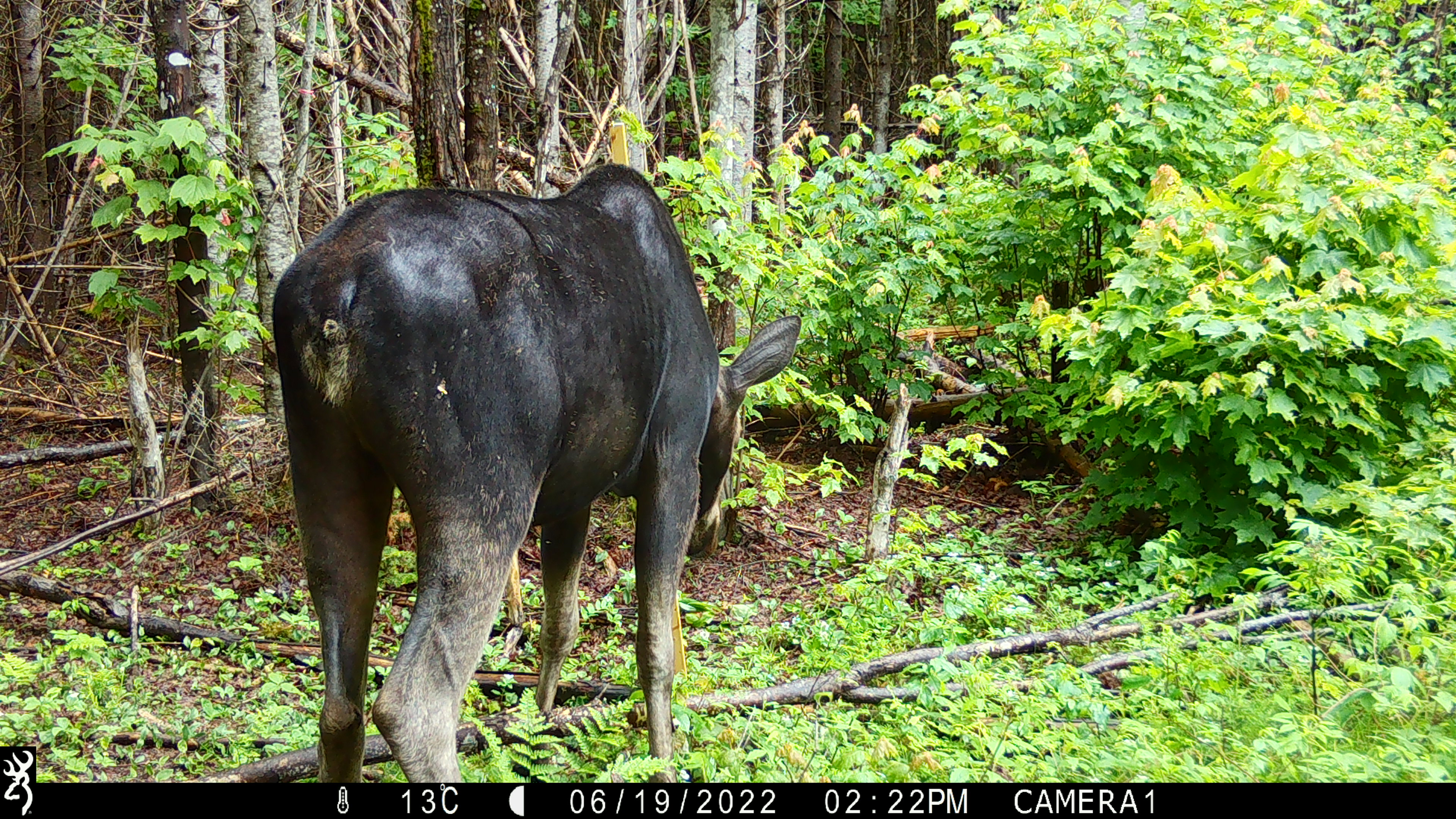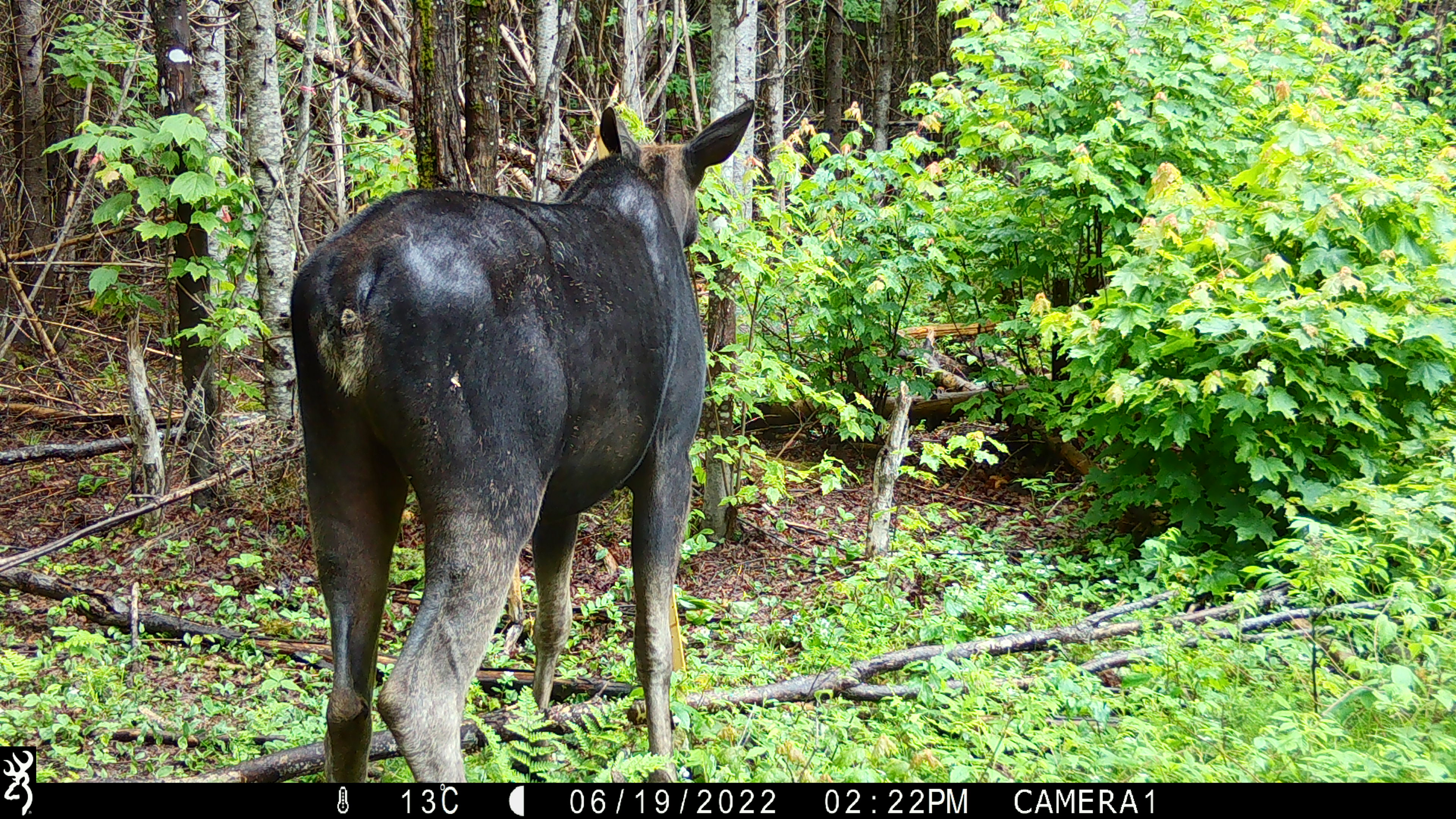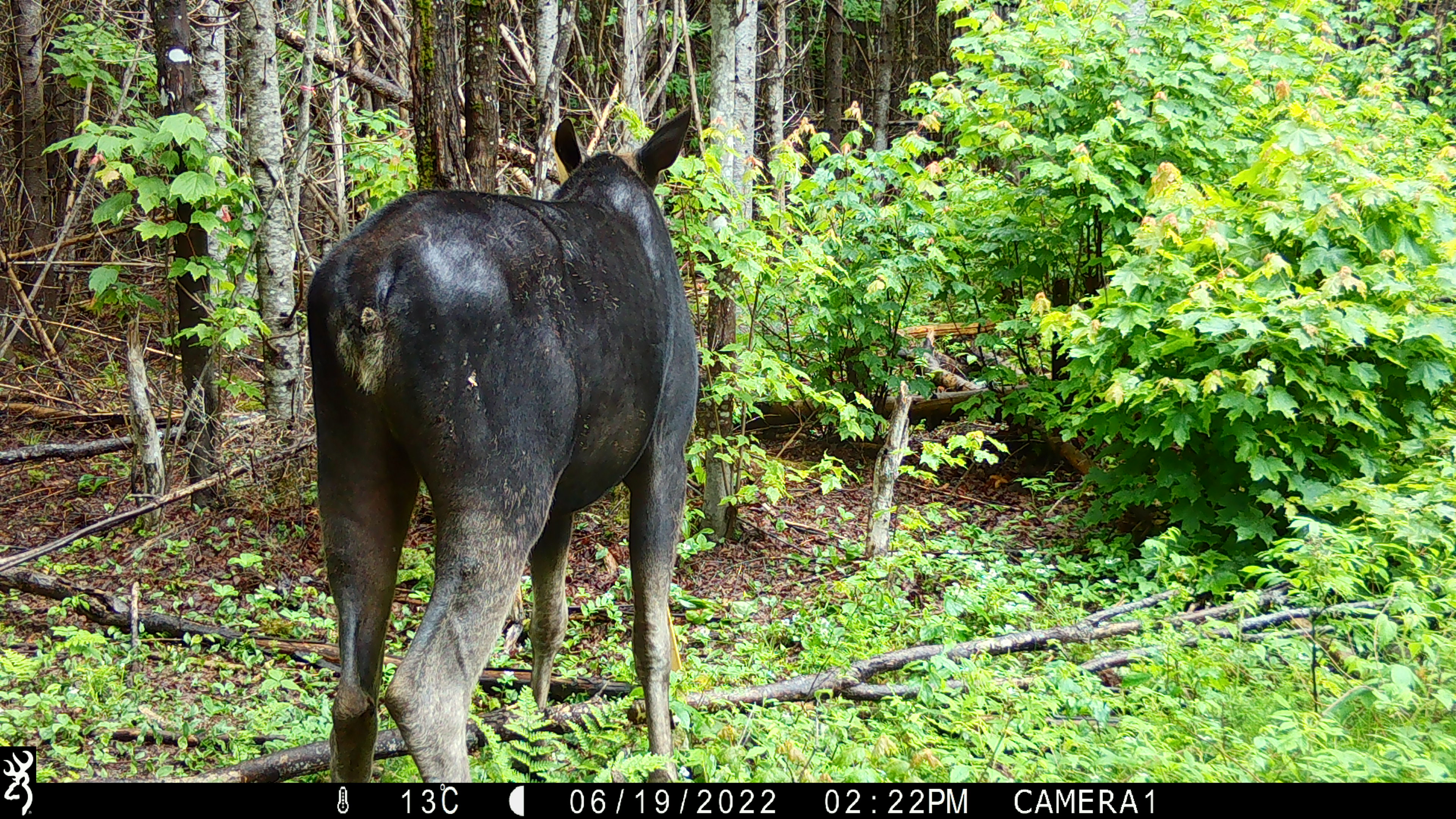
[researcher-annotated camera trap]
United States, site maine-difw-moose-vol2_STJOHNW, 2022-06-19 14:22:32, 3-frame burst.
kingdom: Animalia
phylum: Chordata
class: Mammalia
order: Artiodactyla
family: Cervidae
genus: Alces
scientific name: Alces alces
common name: moose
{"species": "moose (Alces alces)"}